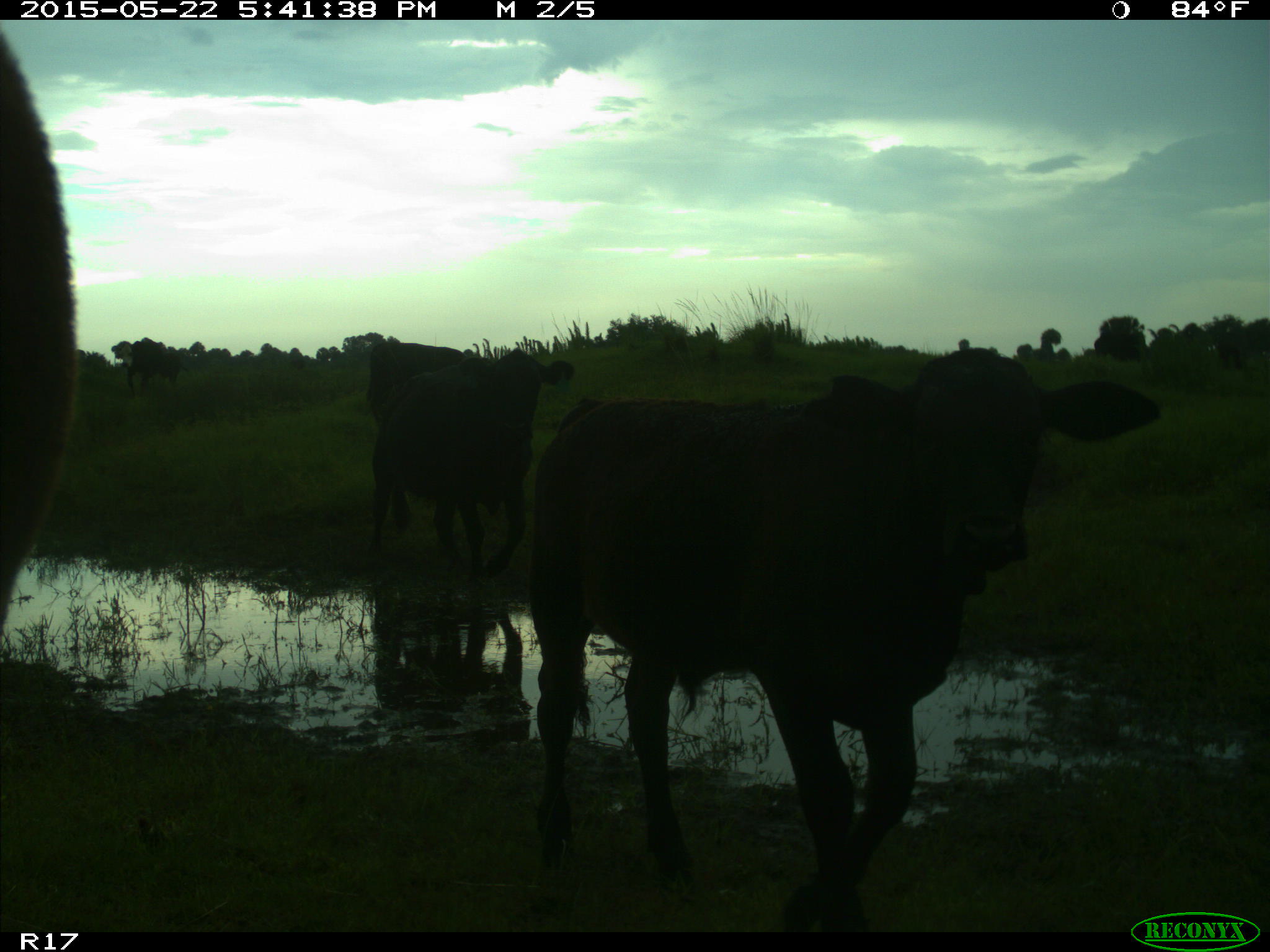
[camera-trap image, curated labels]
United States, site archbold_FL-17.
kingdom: Animalia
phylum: Chordata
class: Mammalia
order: Artiodactyla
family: Bovidae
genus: Bos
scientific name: Bos taurus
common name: domestic cow